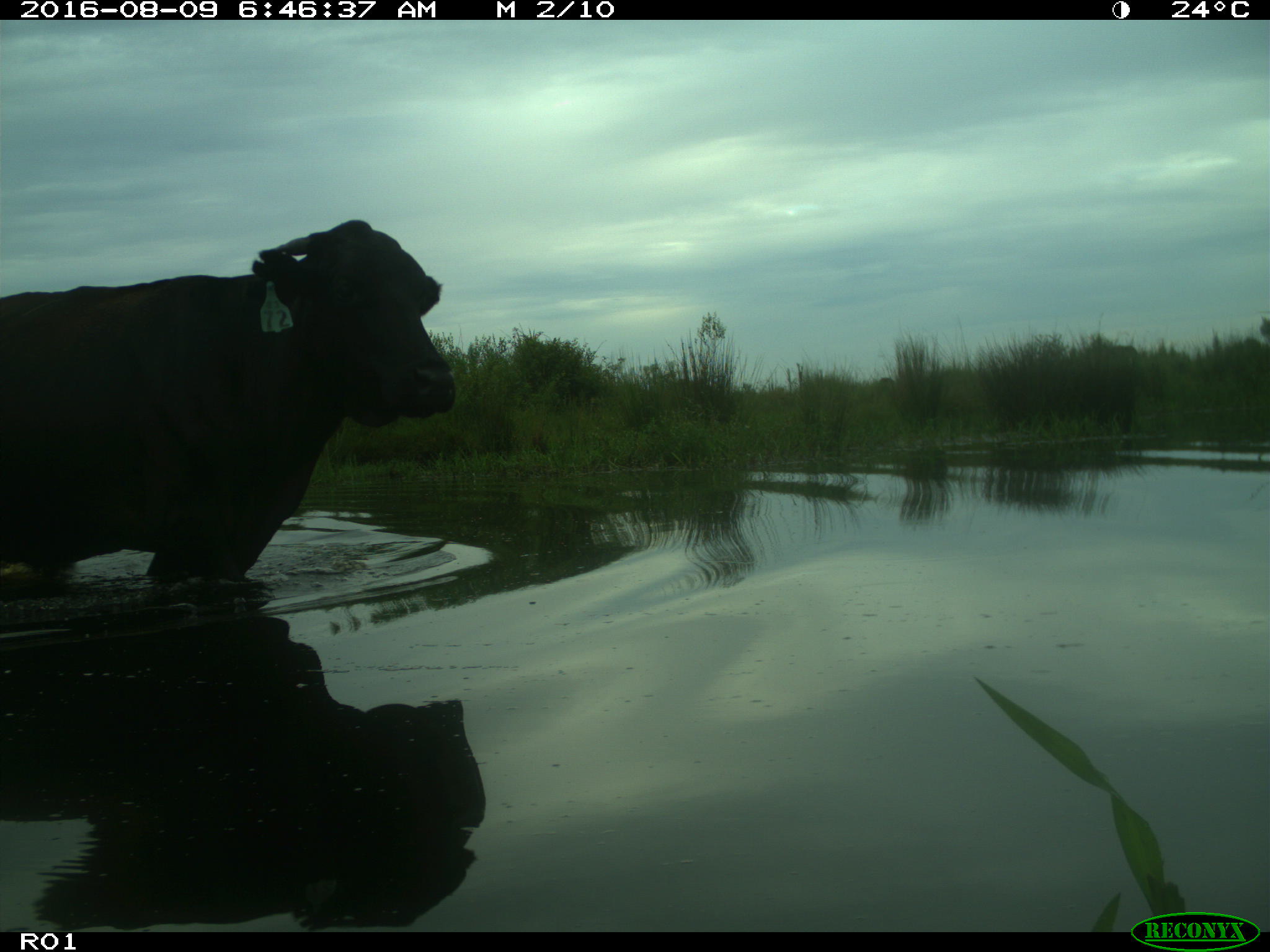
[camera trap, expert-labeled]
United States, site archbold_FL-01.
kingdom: Animalia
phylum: Chordata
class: Mammalia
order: Artiodactyla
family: Bovidae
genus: Bos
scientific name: Bos taurus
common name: domestic cow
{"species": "Bos taurus (domestic cow)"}